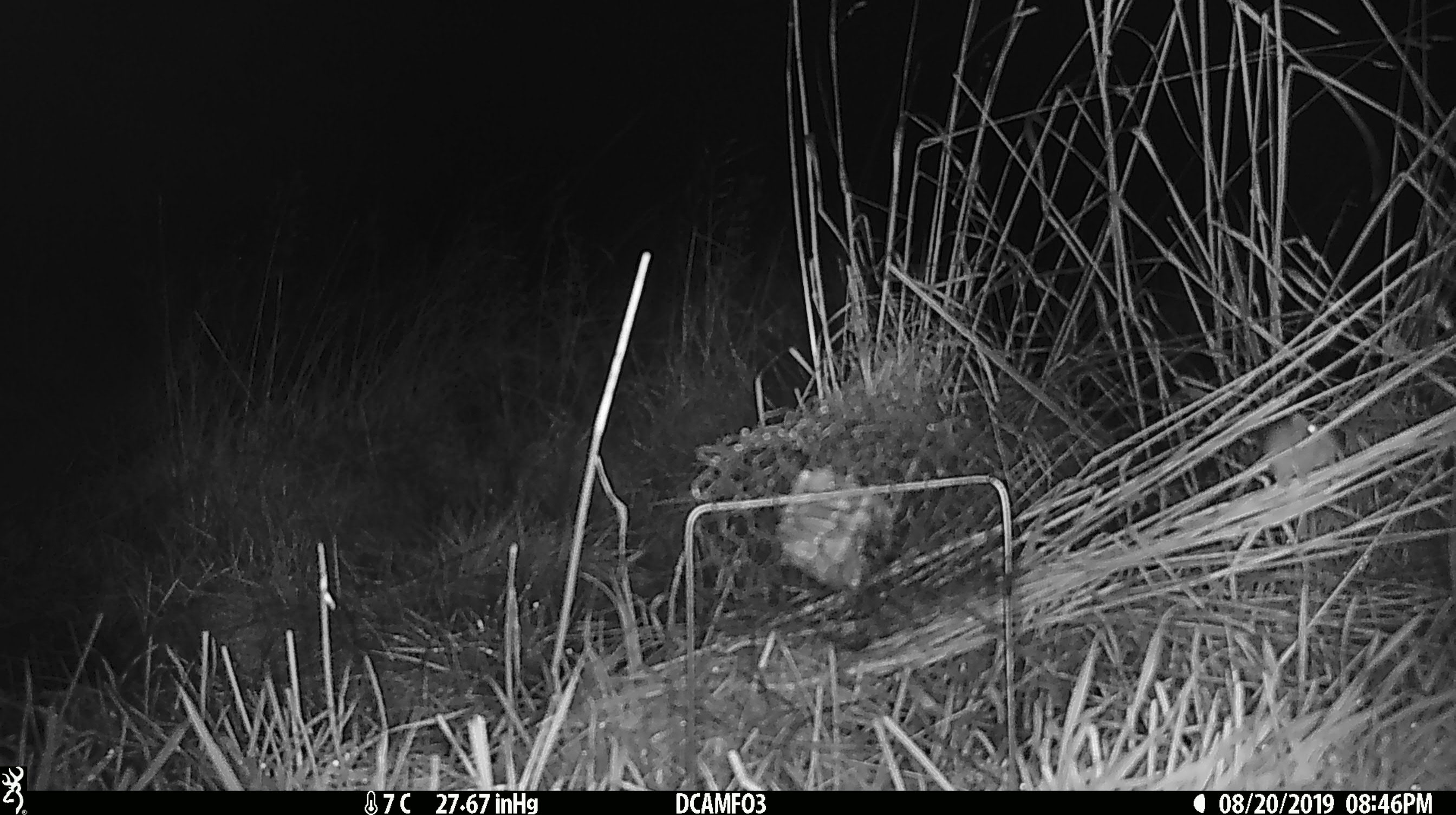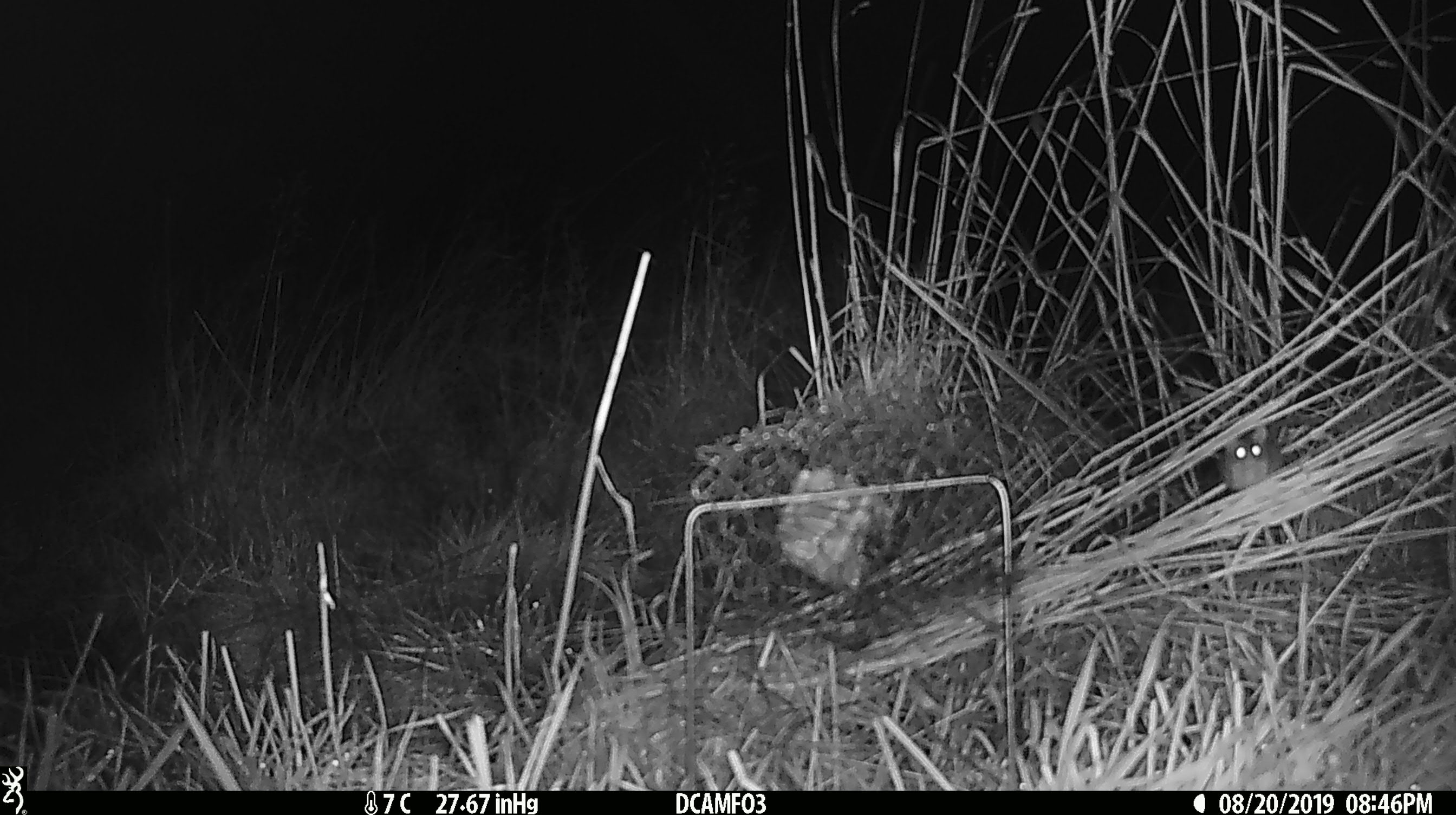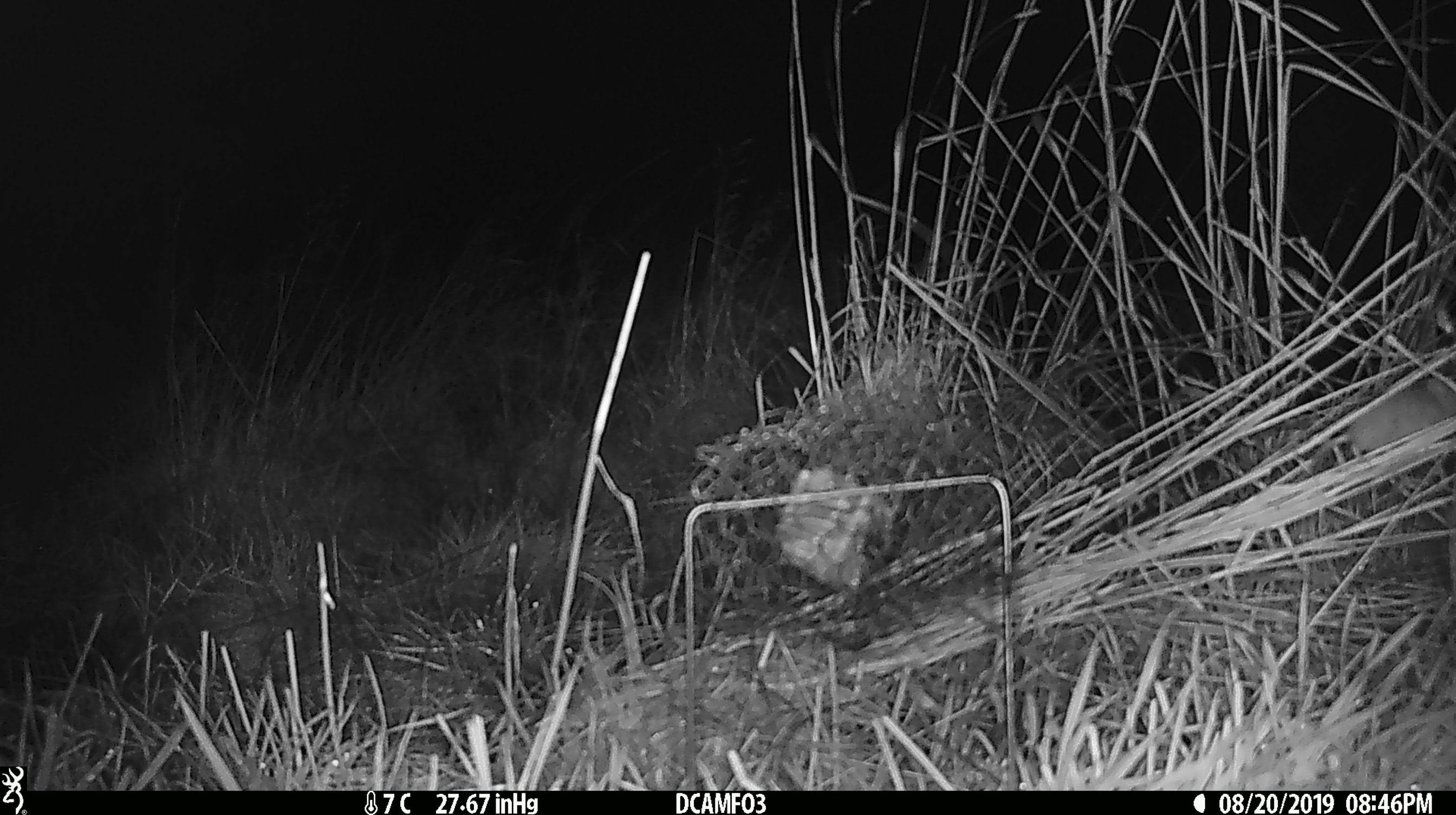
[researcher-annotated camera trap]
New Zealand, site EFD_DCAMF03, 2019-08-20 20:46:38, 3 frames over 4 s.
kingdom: Animalia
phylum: Chordata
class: Mammalia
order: Rodentia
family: Muridae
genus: Mus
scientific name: Mus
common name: mouse